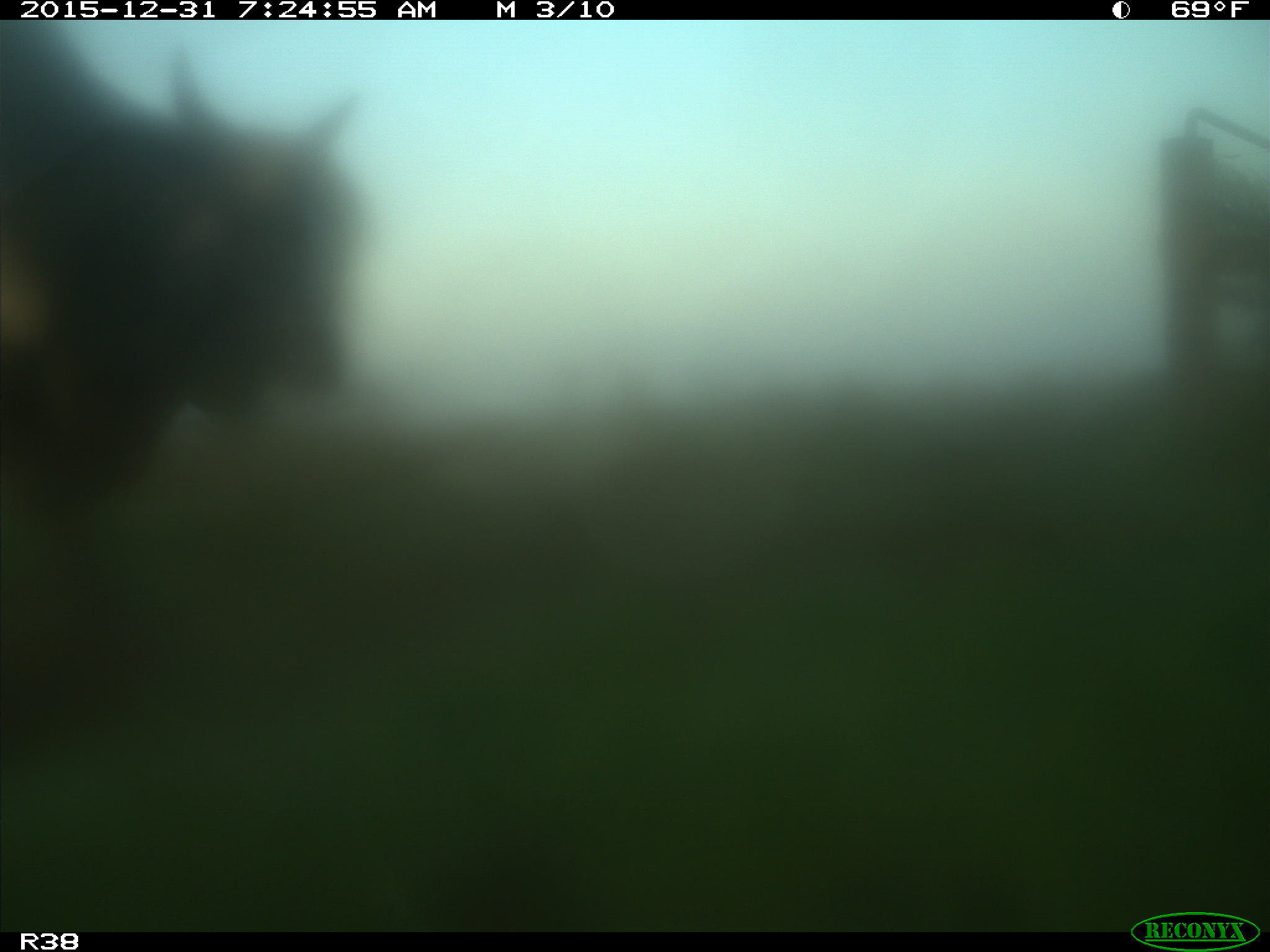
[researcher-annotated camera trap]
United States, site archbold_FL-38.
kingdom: Animalia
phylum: Chordata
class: Mammalia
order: Artiodactyla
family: Bovidae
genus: Bos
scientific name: Bos taurus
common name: domestic cow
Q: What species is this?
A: Bos taurus (domestic cow).